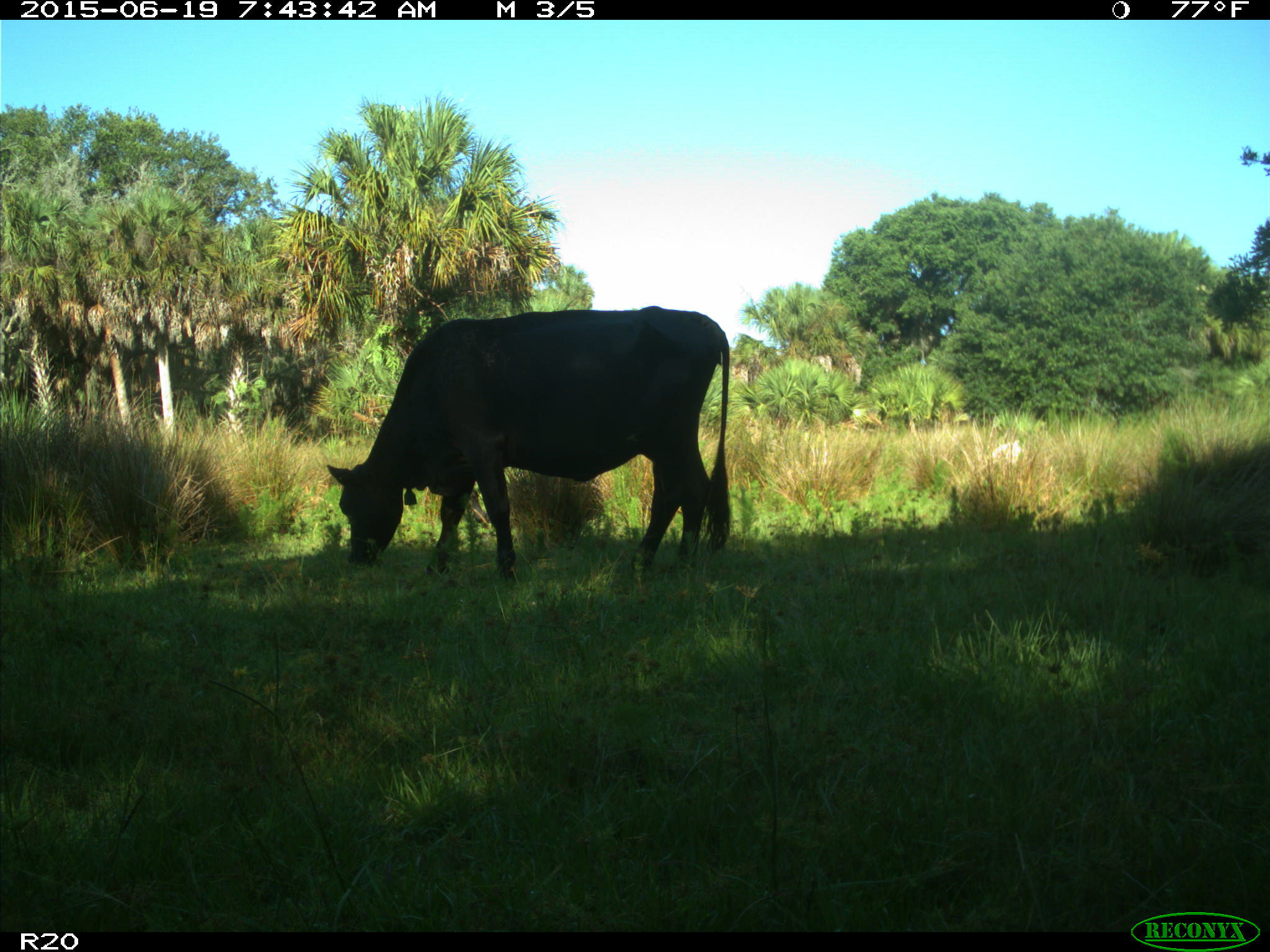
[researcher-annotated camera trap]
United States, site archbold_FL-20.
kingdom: Animalia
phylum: Chordata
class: Mammalia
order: Artiodactyla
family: Bovidae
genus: Bos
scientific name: Bos taurus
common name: domestic cow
Bos taurus (domestic cow).